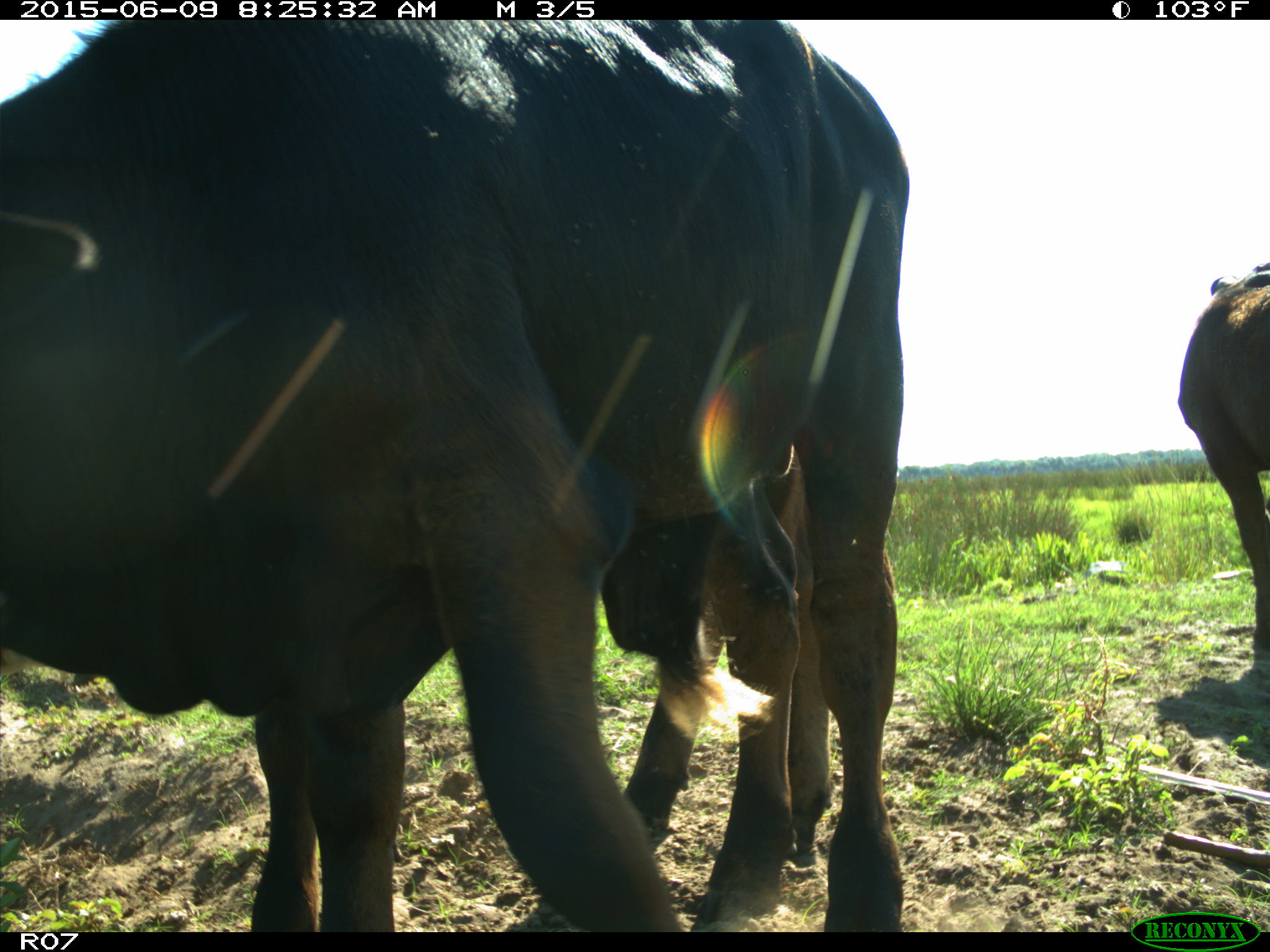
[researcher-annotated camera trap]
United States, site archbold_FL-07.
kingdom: Animalia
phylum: Chordata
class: Mammalia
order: Artiodactyla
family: Bovidae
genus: Bos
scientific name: Bos taurus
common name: domestic cow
Bos taurus (domestic cow).